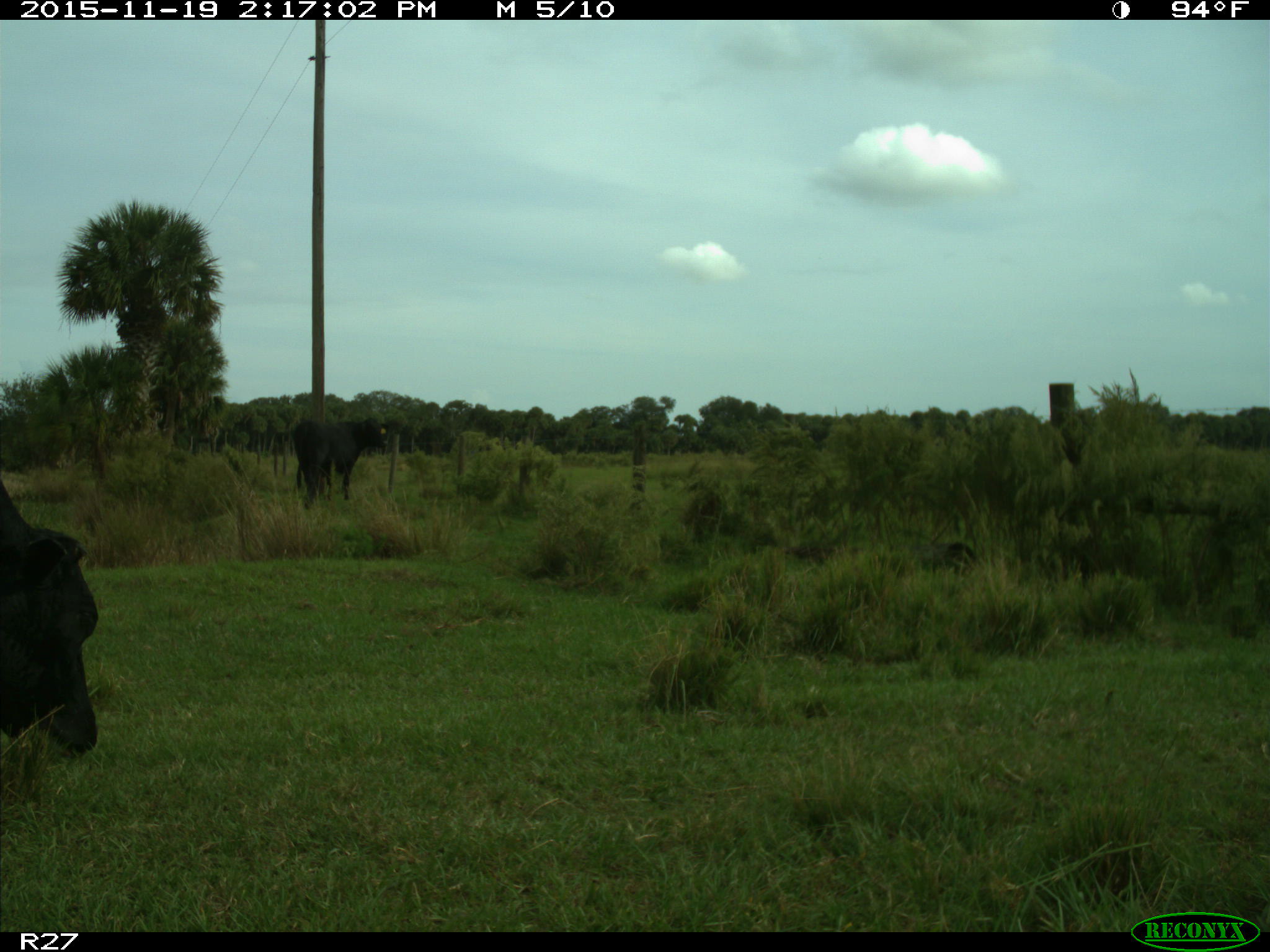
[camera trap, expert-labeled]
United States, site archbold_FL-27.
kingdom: Animalia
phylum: Chordata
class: Mammalia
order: Artiodactyla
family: Bovidae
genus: Bos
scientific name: Bos taurus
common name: domestic cow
Bos taurus (domestic cow).